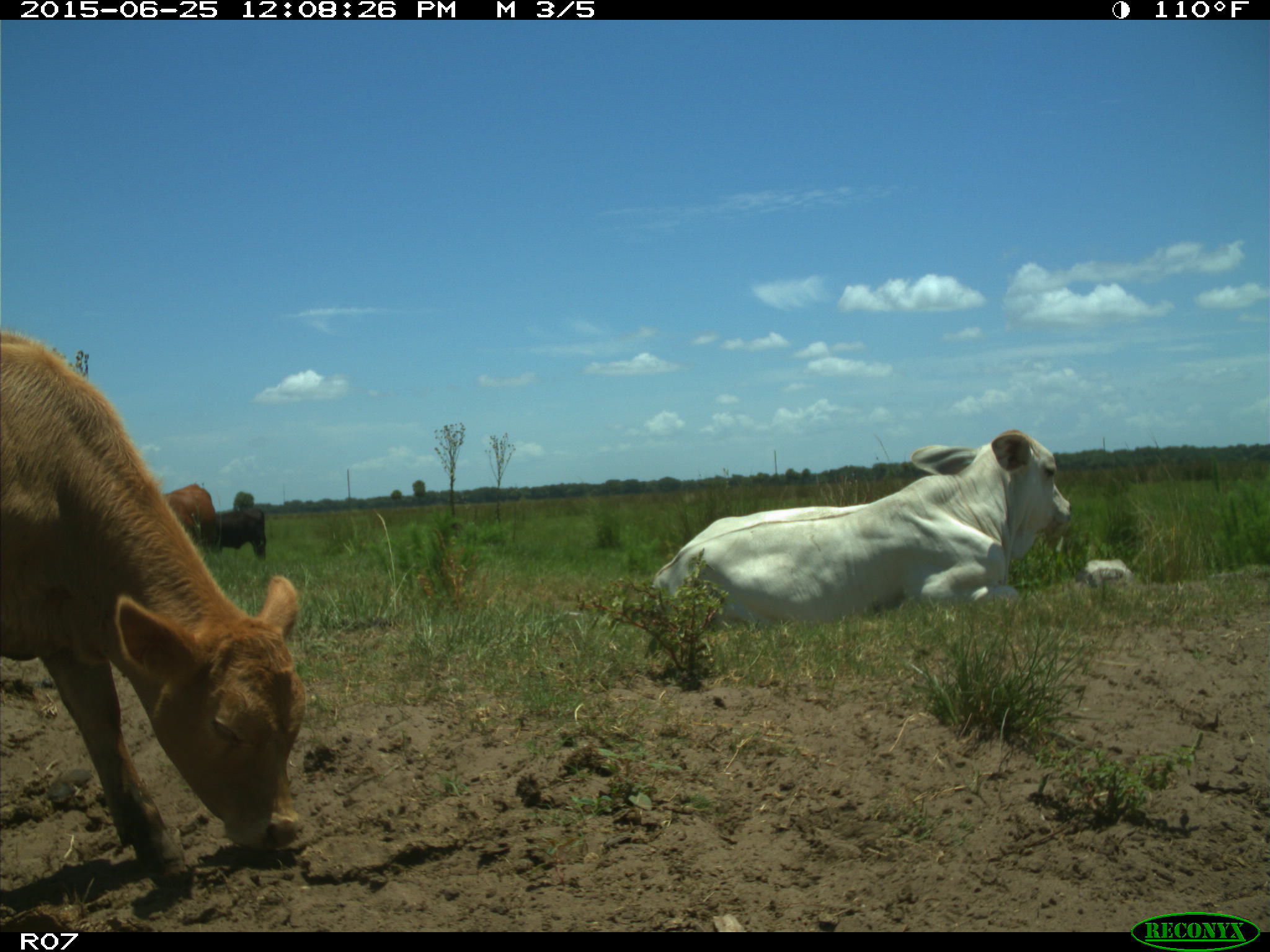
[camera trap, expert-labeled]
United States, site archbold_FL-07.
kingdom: Animalia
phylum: Chordata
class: Mammalia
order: Artiodactyla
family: Bovidae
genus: Bos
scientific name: Bos taurus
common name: domestic cow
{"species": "Bos taurus (domestic cow)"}